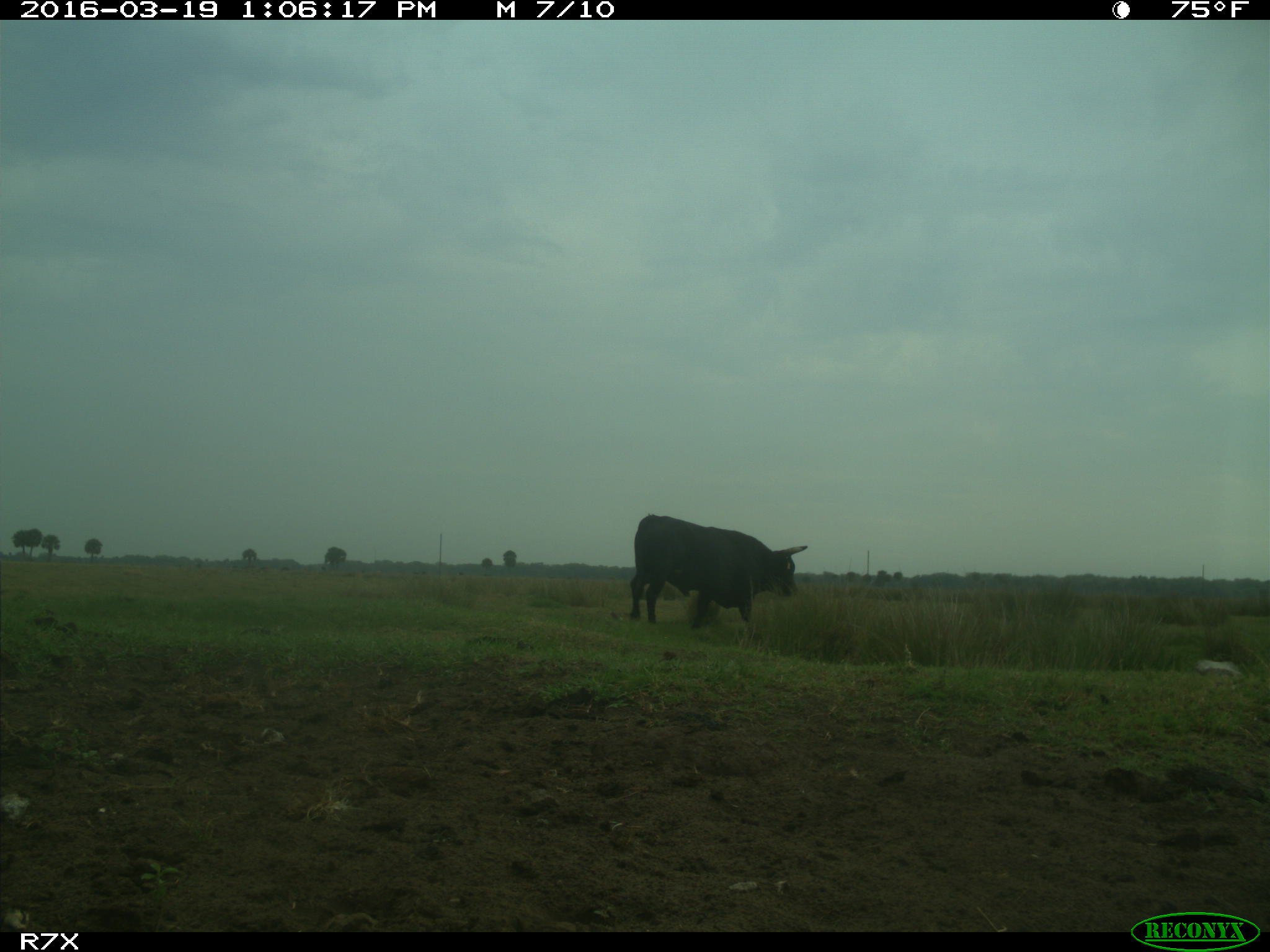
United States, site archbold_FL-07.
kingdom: Animalia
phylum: Chordata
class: Mammalia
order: Artiodactyla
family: Bovidae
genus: Bos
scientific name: Bos taurus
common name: domestic cow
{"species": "Bos taurus (domestic cow)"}